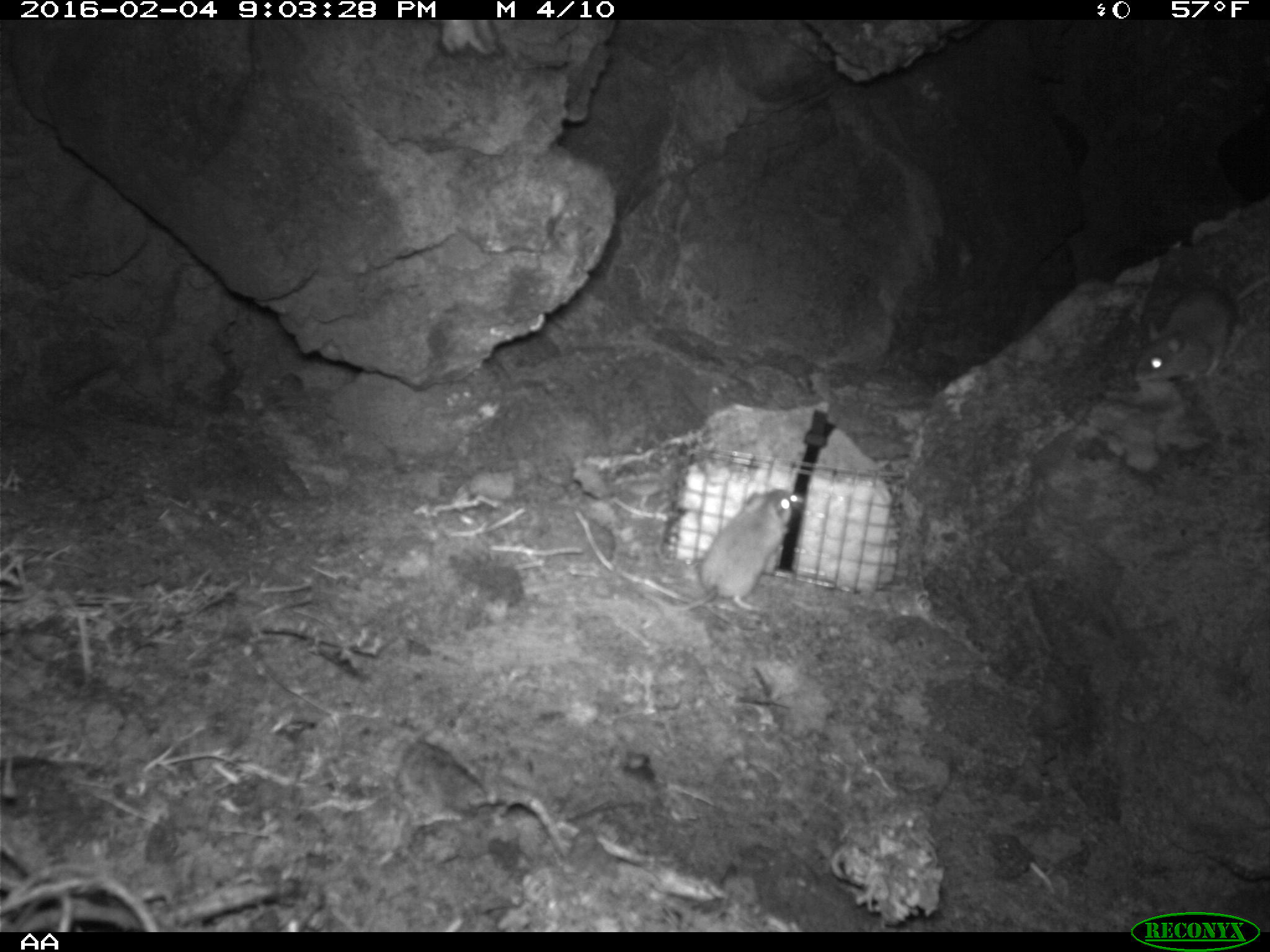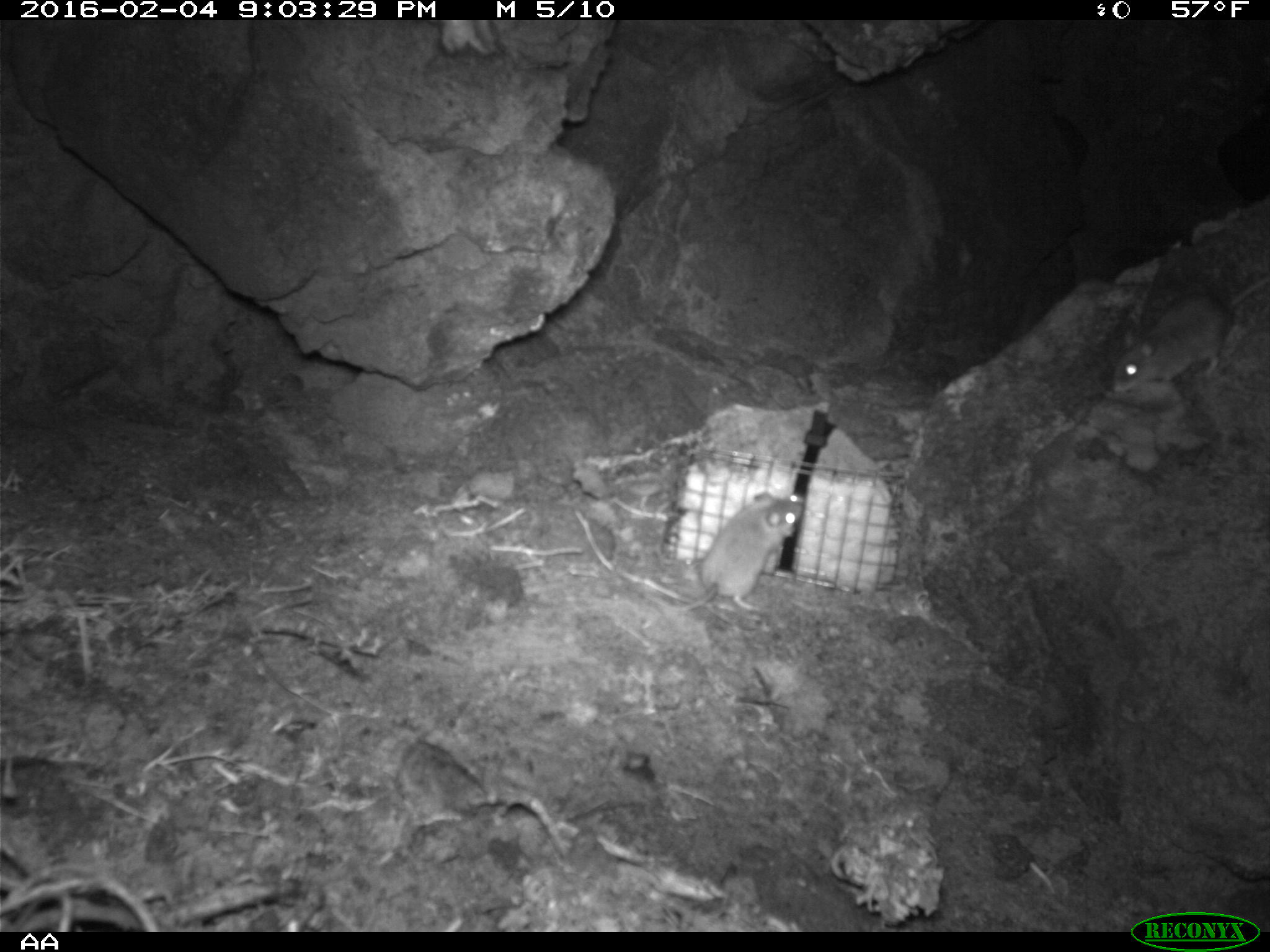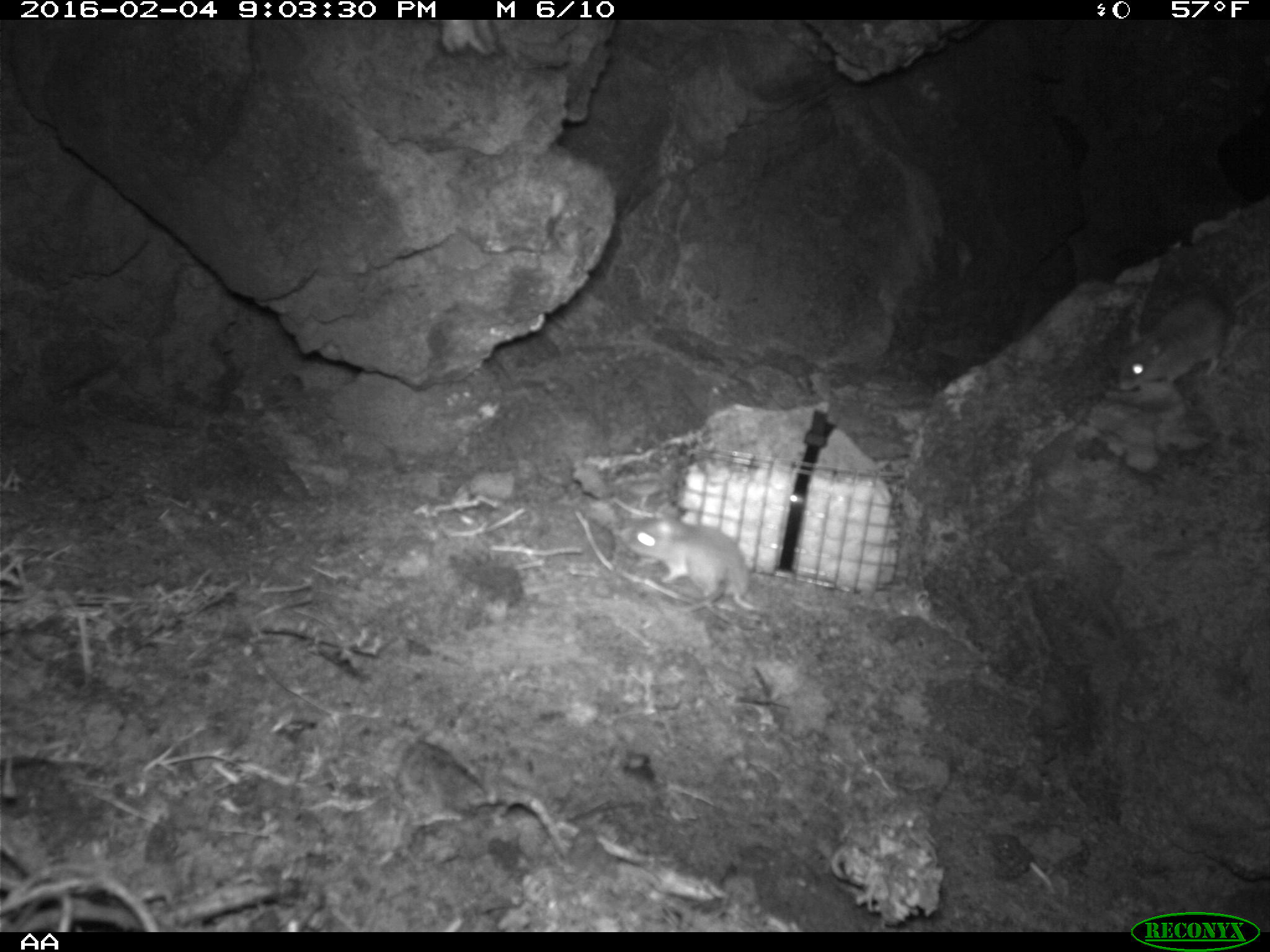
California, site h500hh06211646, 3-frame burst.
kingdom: Animalia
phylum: Chordata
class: Mammalia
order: Rodentia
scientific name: Rodentia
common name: rodent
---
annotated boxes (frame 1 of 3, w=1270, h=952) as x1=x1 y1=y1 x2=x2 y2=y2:
rodent: x1=642 y1=488 x2=793 y2=612; x1=1134 y1=273 x2=1269 y2=382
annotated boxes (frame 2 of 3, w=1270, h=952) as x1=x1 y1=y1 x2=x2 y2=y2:
rodent: x1=623 y1=487 x2=804 y2=615; x1=1111 y1=275 x2=1269 y2=394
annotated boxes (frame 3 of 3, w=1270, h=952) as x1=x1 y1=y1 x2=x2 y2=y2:
rodent: x1=1118 y1=280 x2=1269 y2=392; x1=623 y1=510 x2=755 y2=617